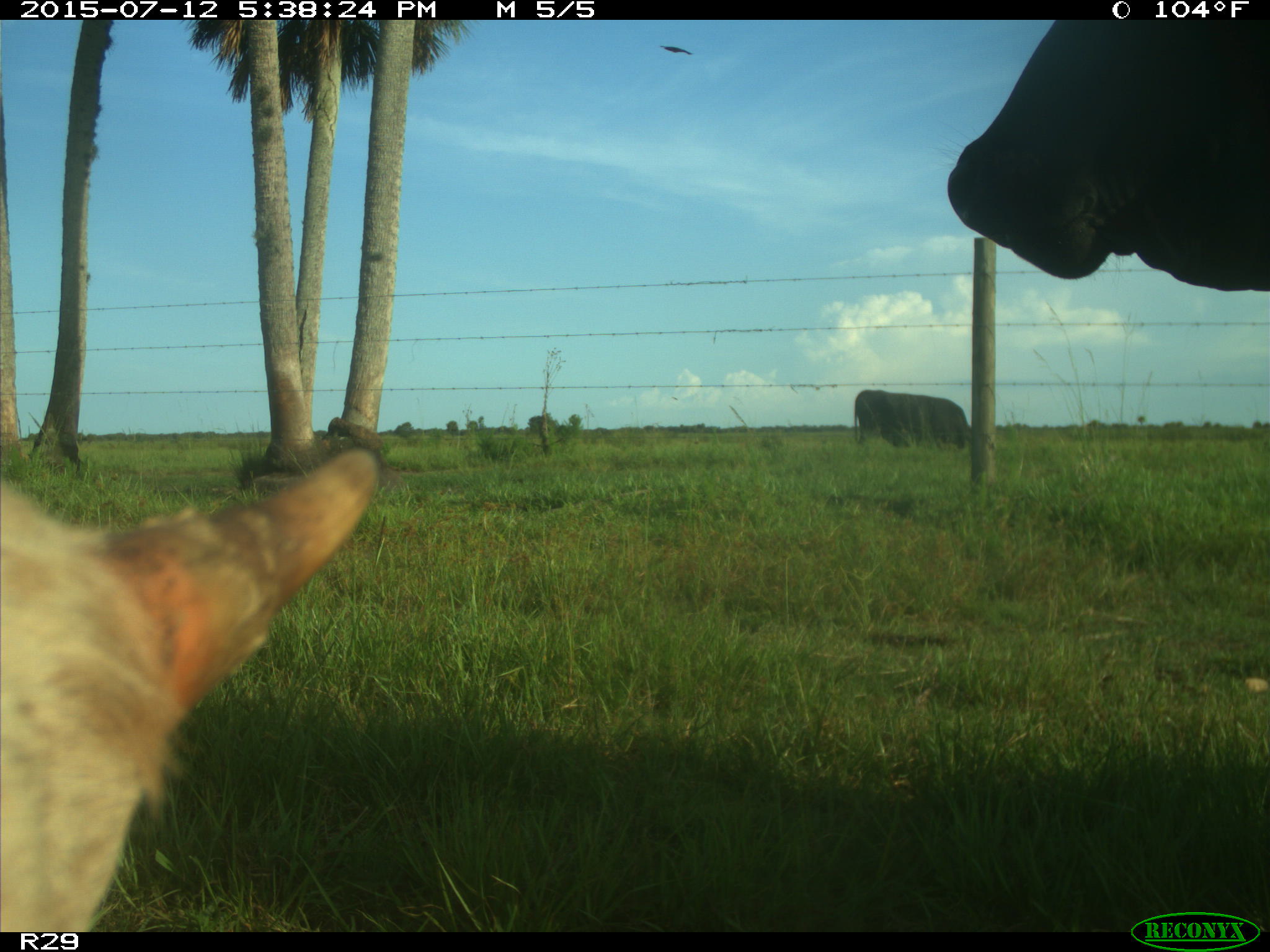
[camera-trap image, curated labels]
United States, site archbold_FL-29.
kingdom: Animalia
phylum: Chordata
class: Mammalia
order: Artiodactyla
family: Bovidae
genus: Bos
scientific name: Bos taurus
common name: domestic cow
Bos taurus (domestic cow).